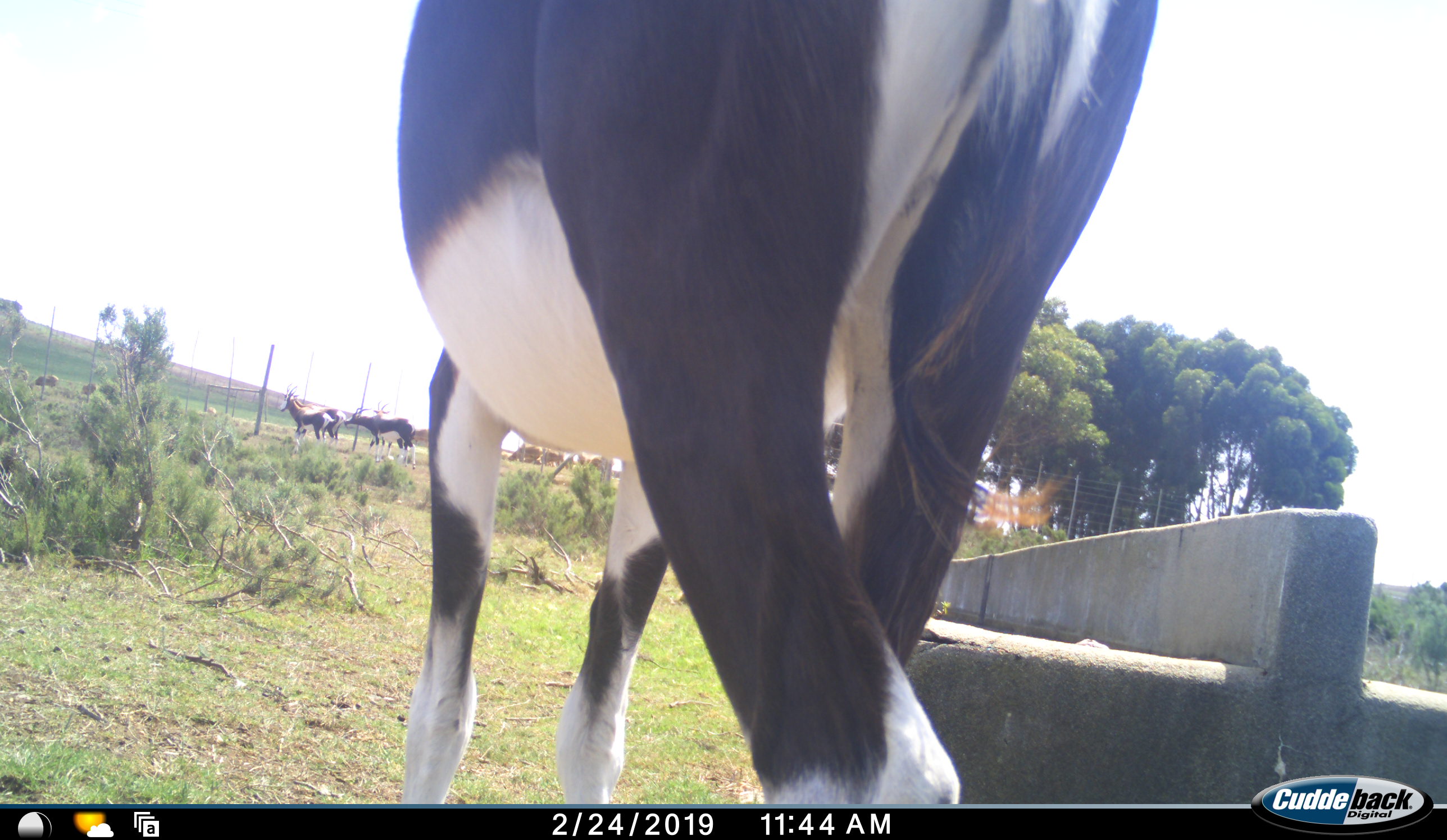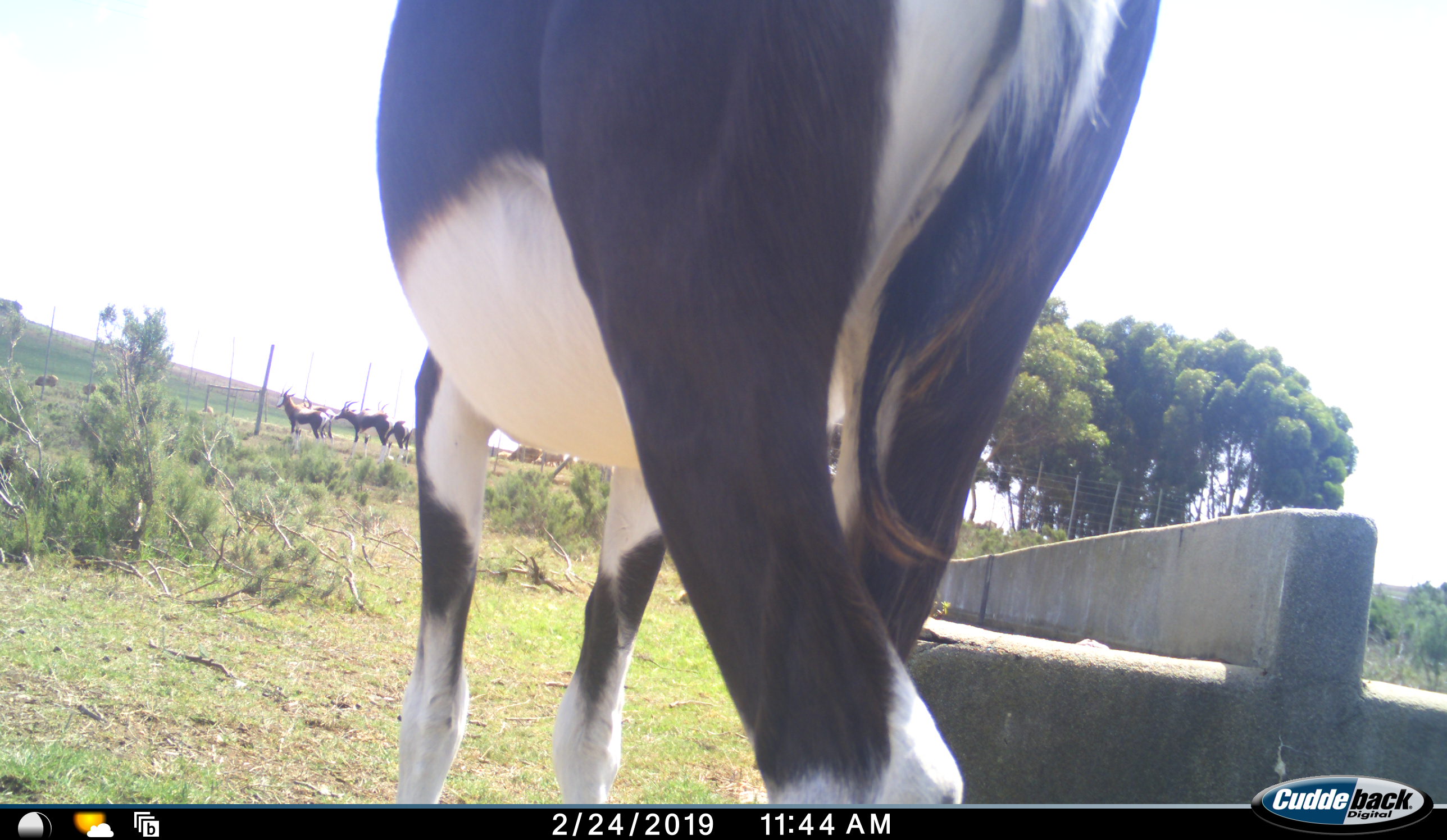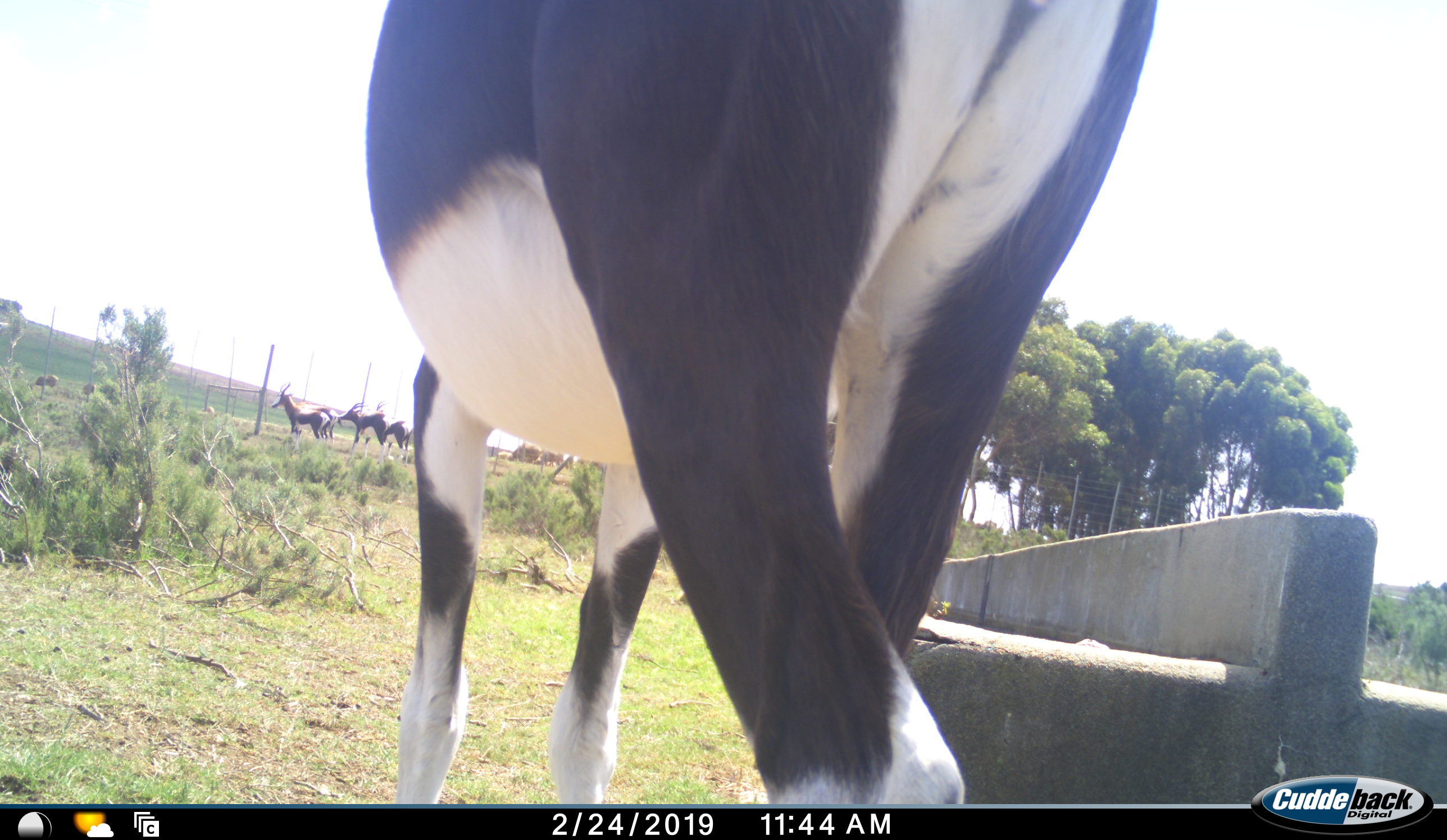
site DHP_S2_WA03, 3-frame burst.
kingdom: Animalia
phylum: Chordata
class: Mammalia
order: Artiodactyla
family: Bovidae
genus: Damaliscus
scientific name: Damaliscus pygargus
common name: bontebok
Bontebok (Damaliscus pygargus), count 5. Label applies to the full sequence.